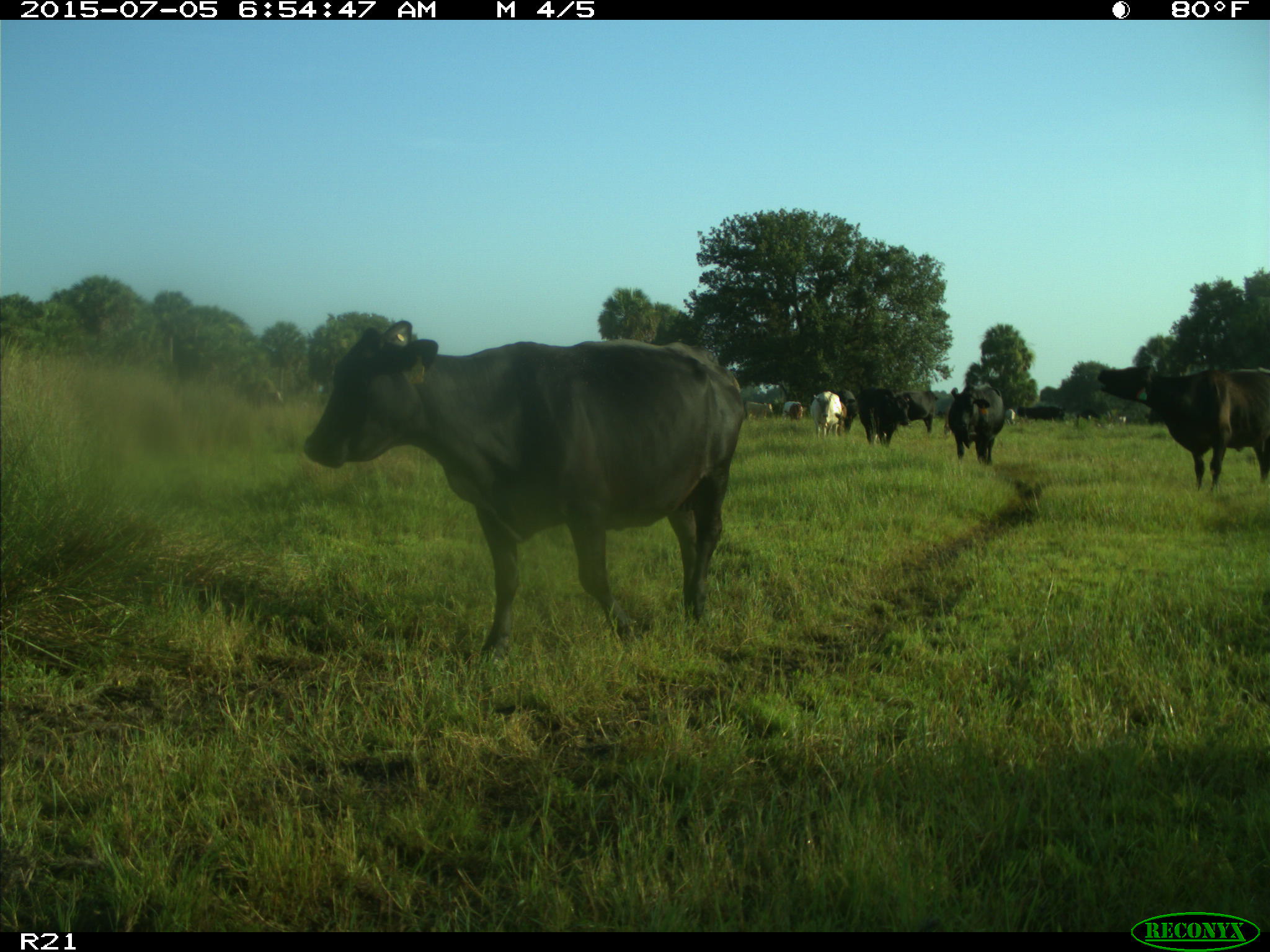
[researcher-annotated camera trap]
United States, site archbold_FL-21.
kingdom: Animalia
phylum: Chordata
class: Mammalia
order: Artiodactyla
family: Bovidae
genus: Bos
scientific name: Bos taurus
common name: domestic cow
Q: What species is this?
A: Bos taurus (domestic cow).